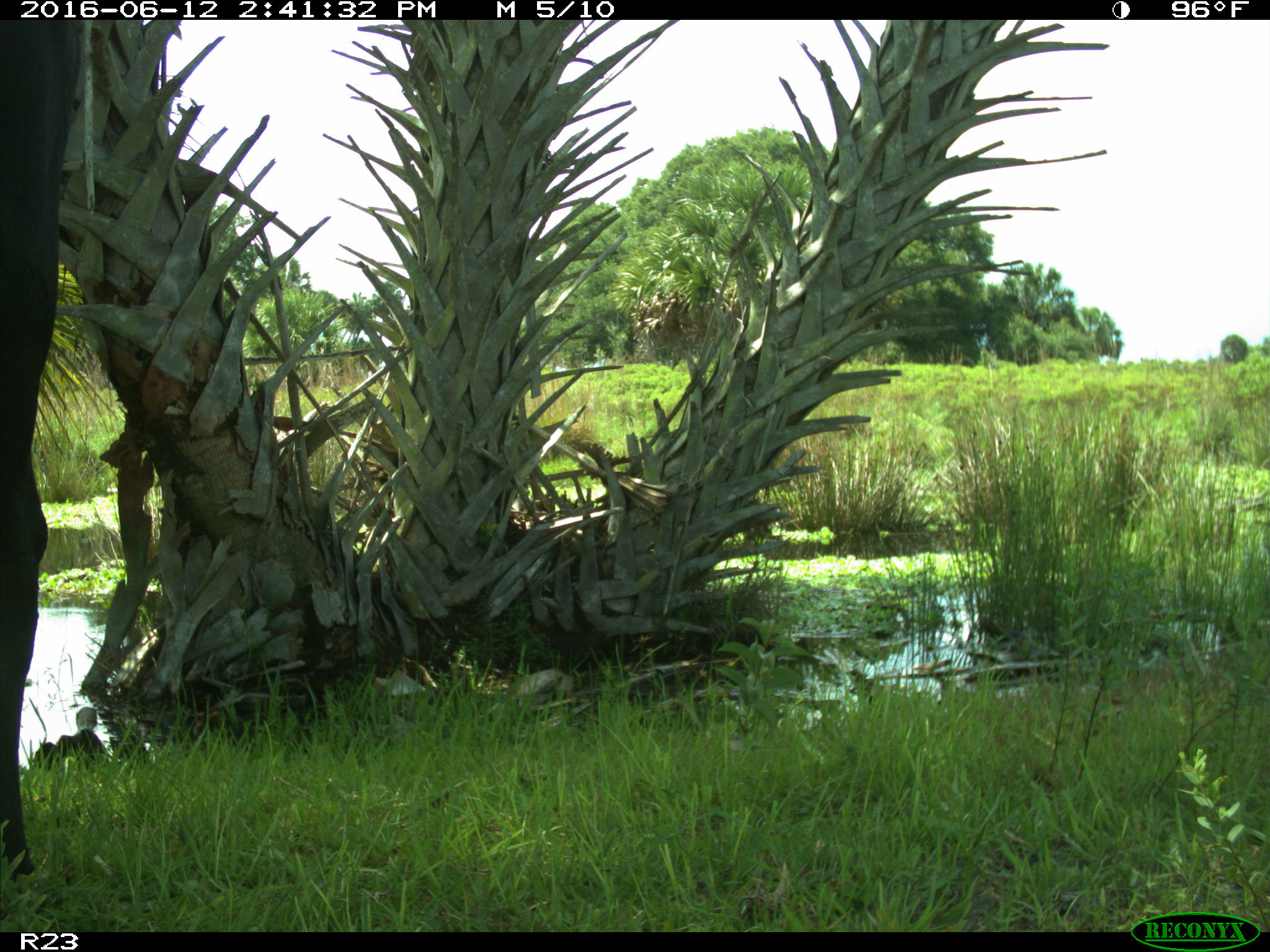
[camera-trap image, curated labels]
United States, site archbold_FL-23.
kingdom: Animalia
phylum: Chordata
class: Mammalia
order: Artiodactyla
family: Bovidae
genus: Bos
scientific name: Bos taurus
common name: domestic cow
Bos taurus (domestic cow).